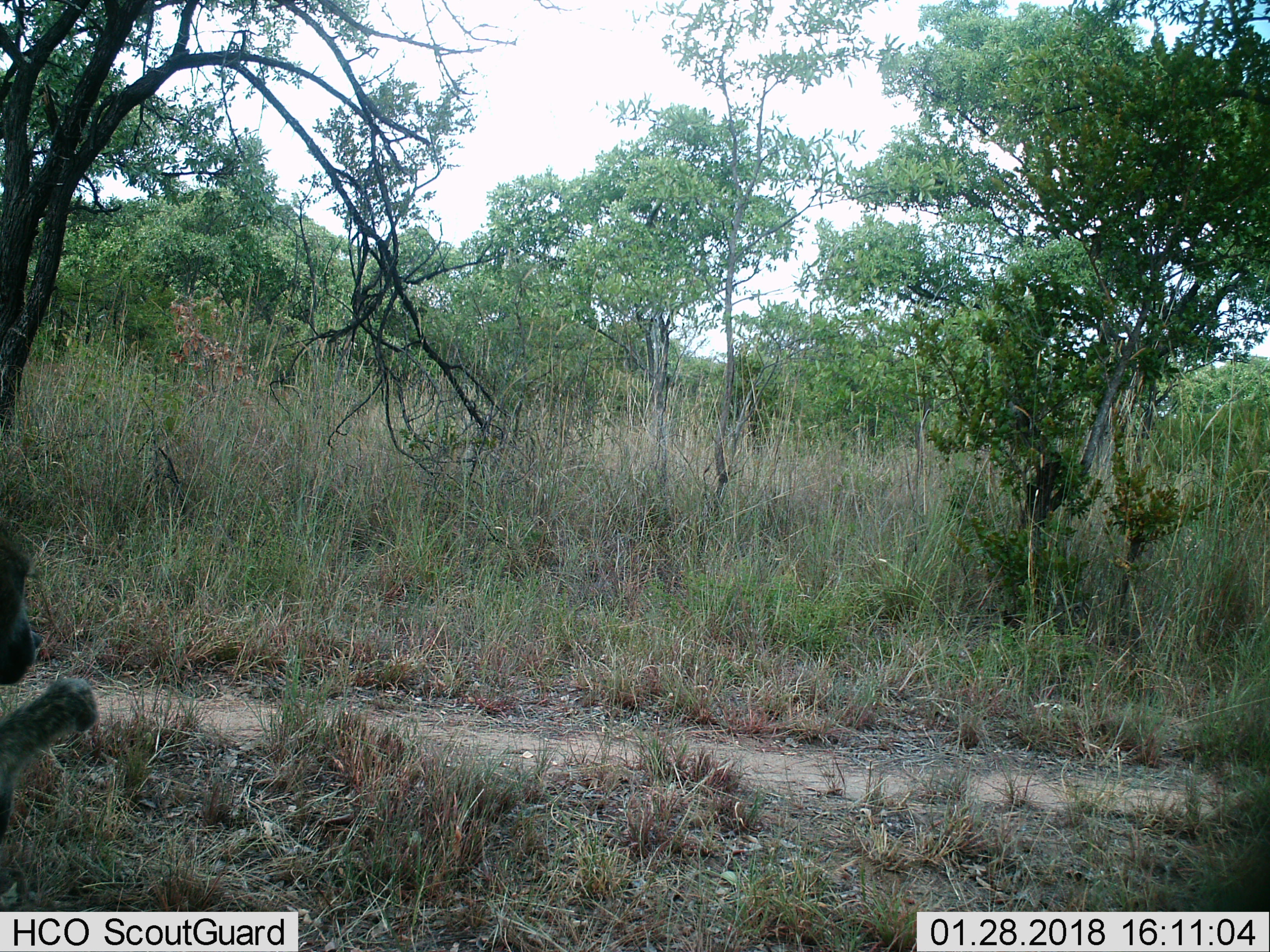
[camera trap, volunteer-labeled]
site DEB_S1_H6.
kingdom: Animalia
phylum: Chordata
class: Mammalia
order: Primates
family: Cercopithecidae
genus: Papio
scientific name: Papio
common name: baboon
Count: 1.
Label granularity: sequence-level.